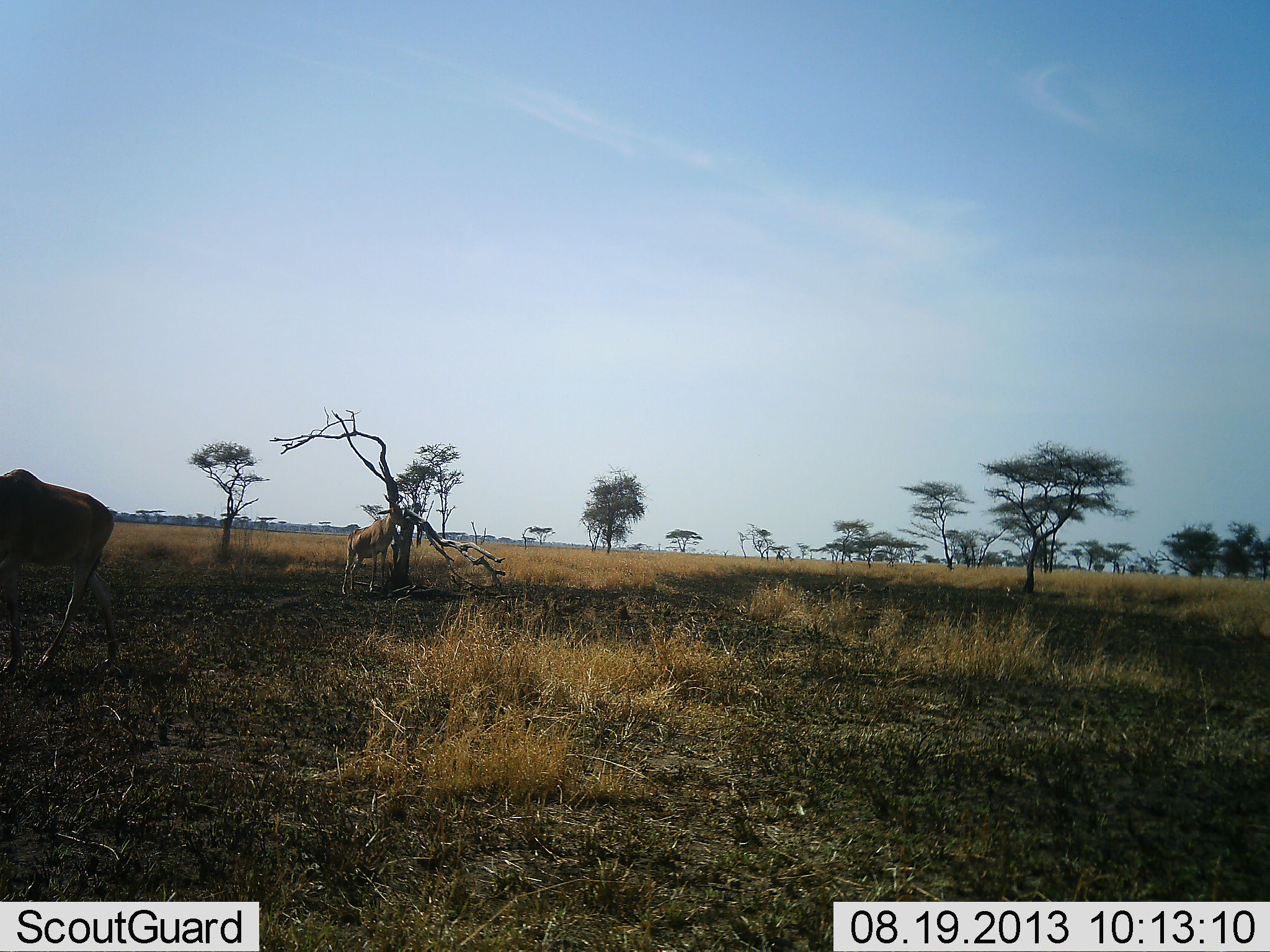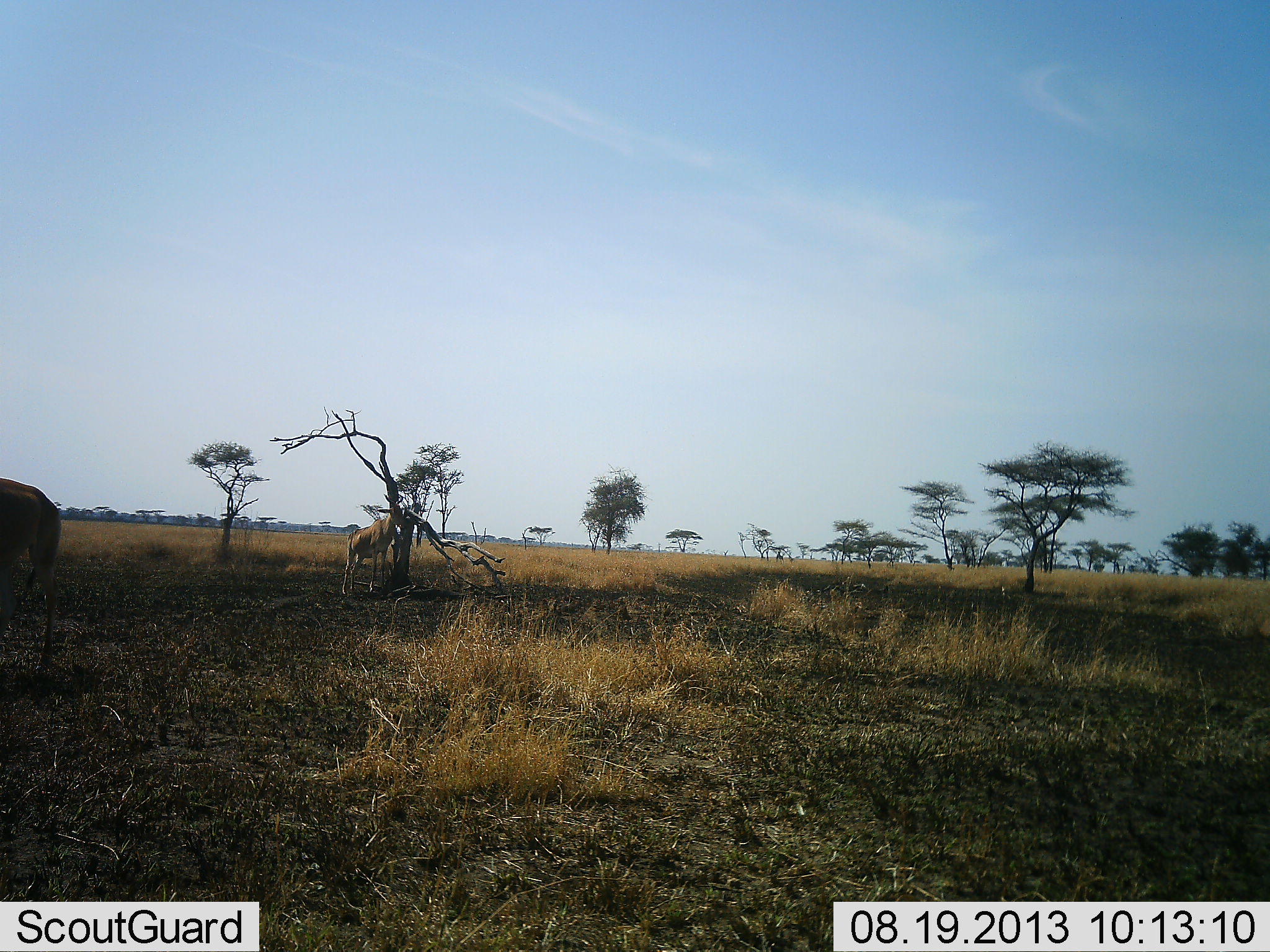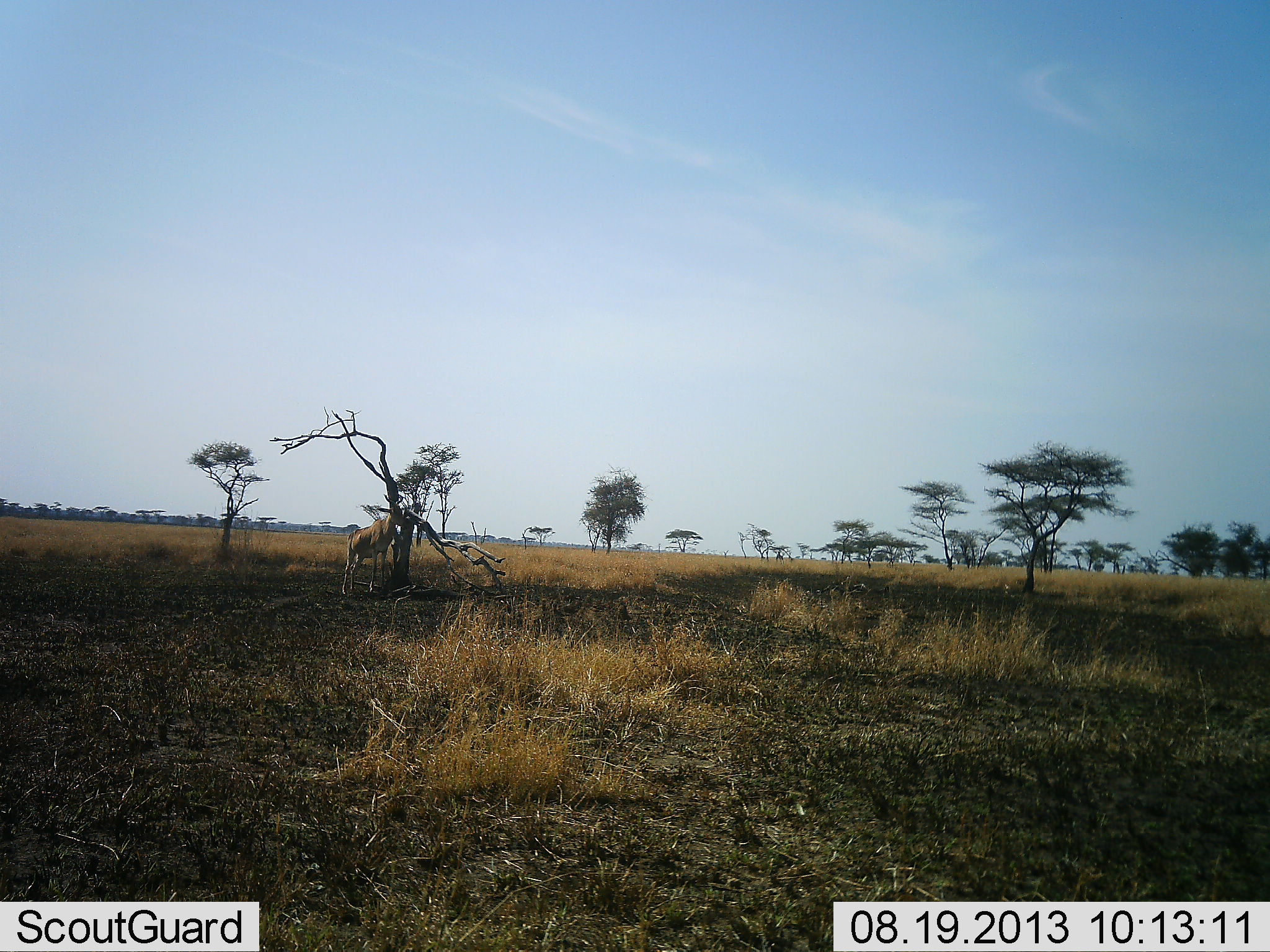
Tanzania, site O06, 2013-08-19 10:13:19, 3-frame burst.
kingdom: Animalia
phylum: Chordata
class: Mammalia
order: Artiodactyla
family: Bovidae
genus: Alcelaphus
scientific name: Alcelaphus buselaphus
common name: hartebeest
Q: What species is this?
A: Hartebeest (Alcelaphus buselaphus).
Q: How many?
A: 2.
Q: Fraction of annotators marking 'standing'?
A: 70%.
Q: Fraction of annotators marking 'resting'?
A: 0%.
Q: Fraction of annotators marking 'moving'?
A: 90%.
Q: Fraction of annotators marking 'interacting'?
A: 0%.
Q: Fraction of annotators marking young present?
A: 0%.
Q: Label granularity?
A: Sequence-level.